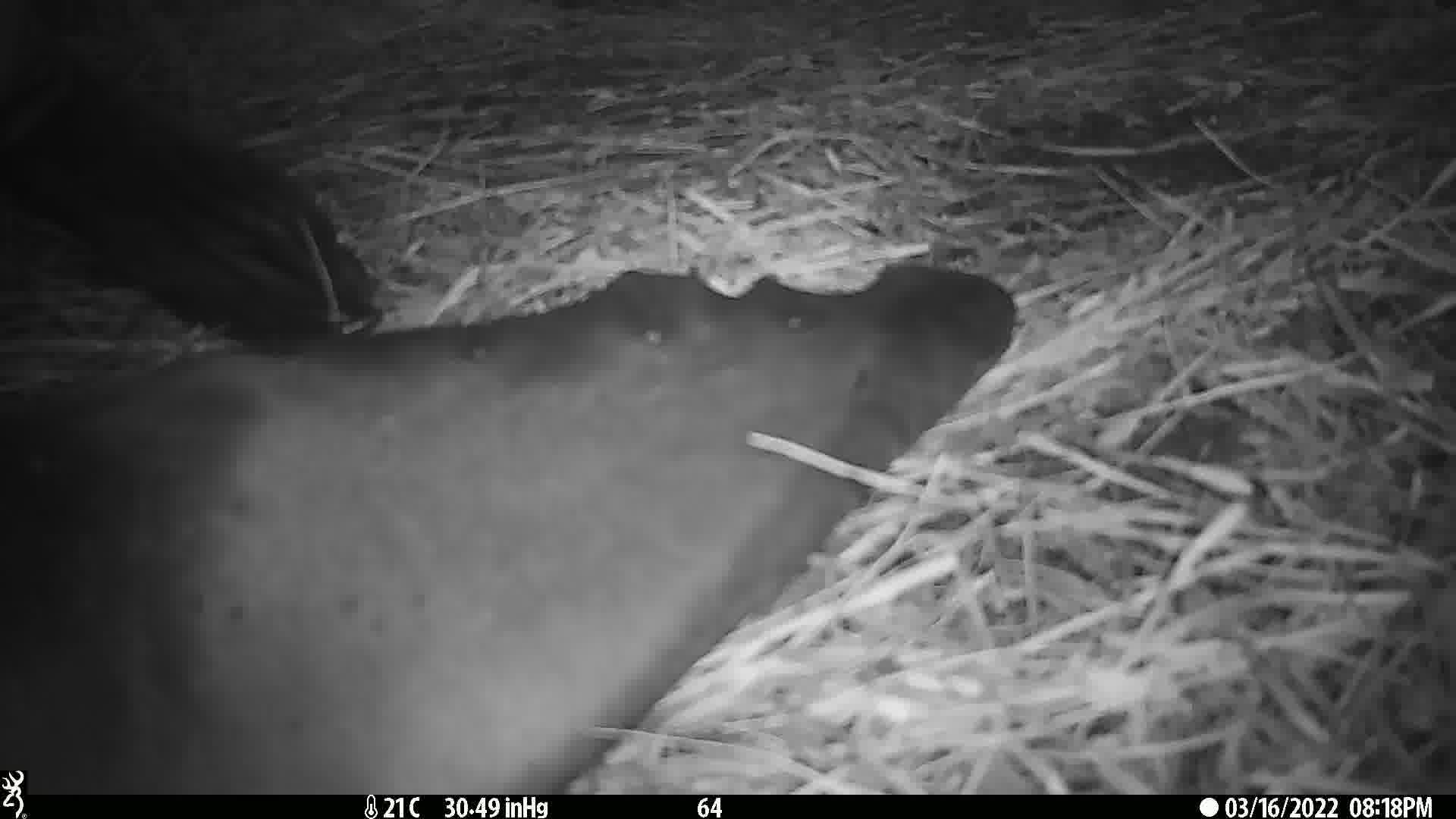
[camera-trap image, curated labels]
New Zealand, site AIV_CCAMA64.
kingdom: Animalia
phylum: Chordata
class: Mammalia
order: Carnivora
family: Otariidae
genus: Phocarctos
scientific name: Phocarctos hookeri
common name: new zealand sea lion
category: sealion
Sealion (new zealand sea lion) (Phocarctos hookeri).